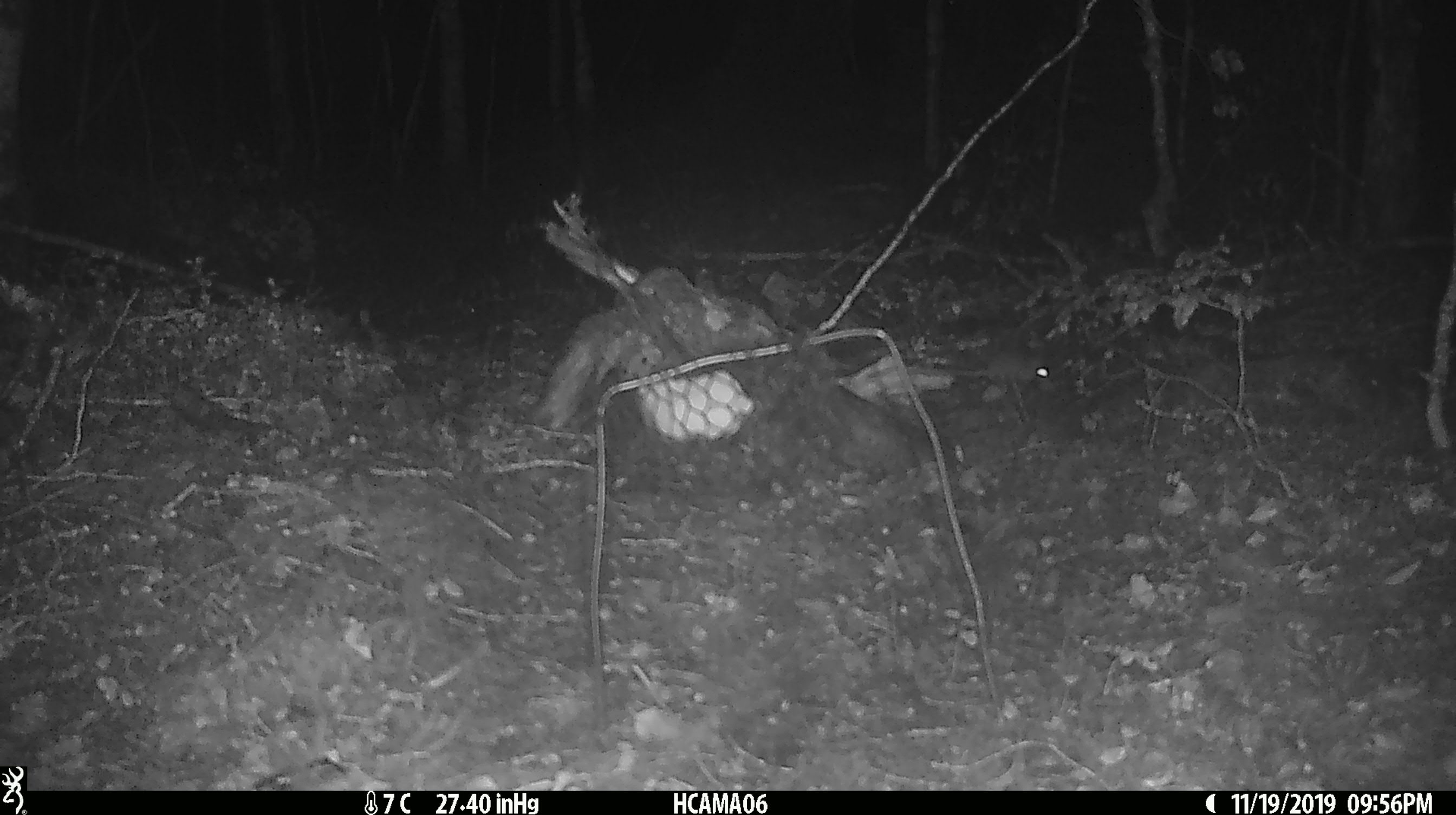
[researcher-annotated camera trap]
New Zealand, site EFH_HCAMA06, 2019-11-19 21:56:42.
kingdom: Animalia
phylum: Chordata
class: Mammalia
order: Rodentia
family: Muridae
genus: Mus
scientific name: Mus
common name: mouse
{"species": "mouse (Mus)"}